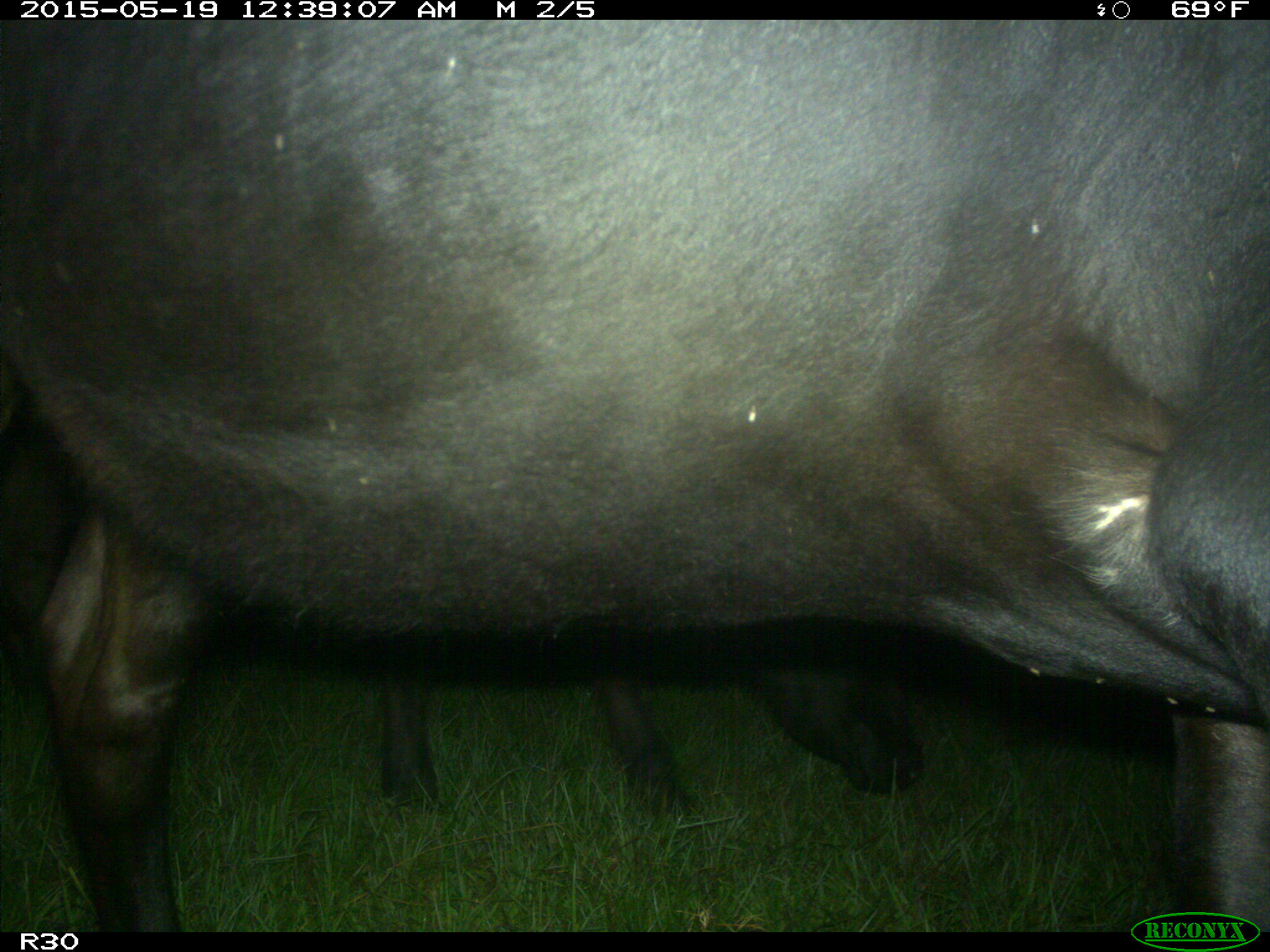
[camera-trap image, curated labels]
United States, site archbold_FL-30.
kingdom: Animalia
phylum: Chordata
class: Mammalia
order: Artiodactyla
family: Bovidae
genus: Bos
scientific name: Bos taurus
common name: domestic cow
Bos taurus (domestic cow).